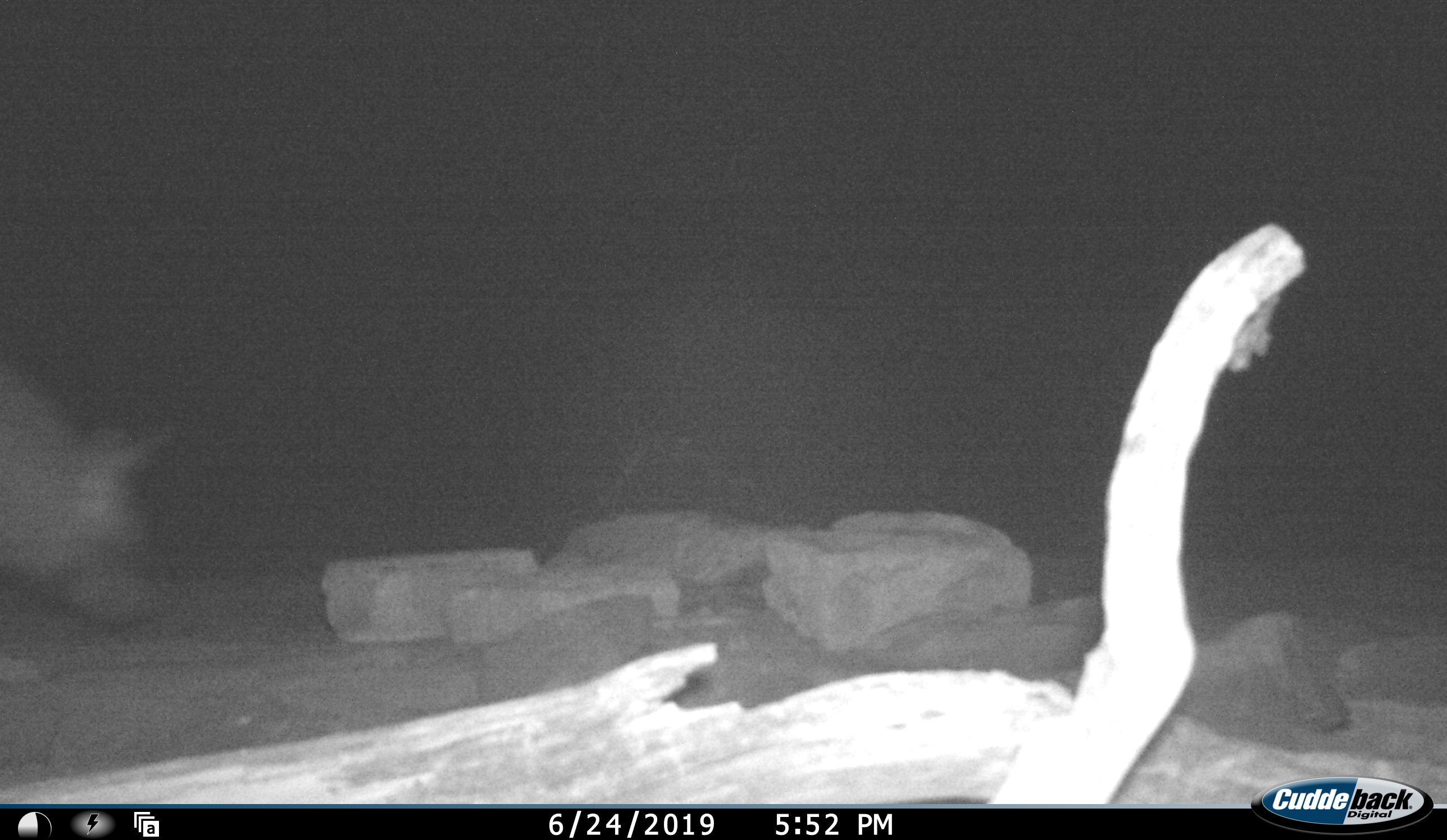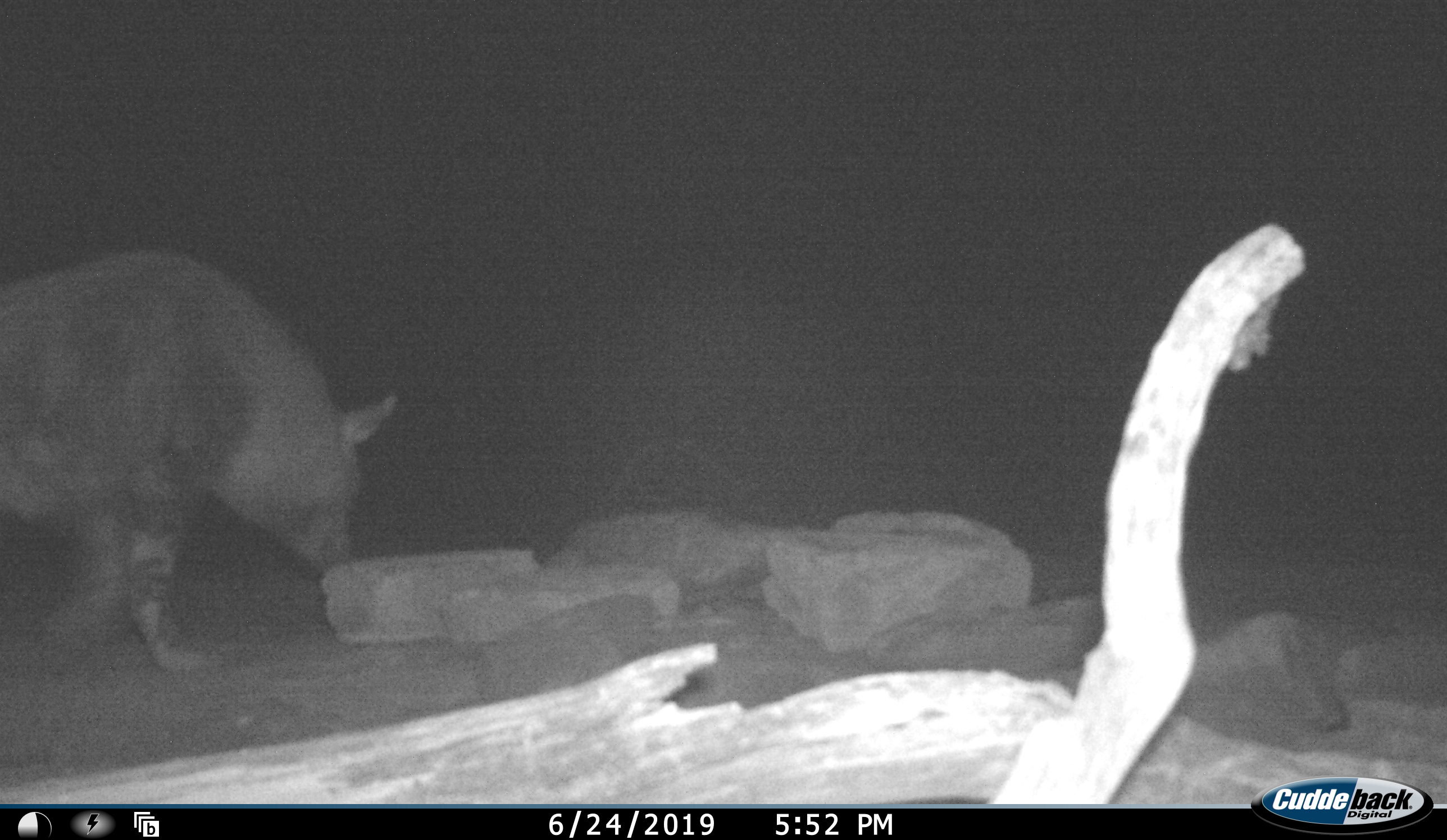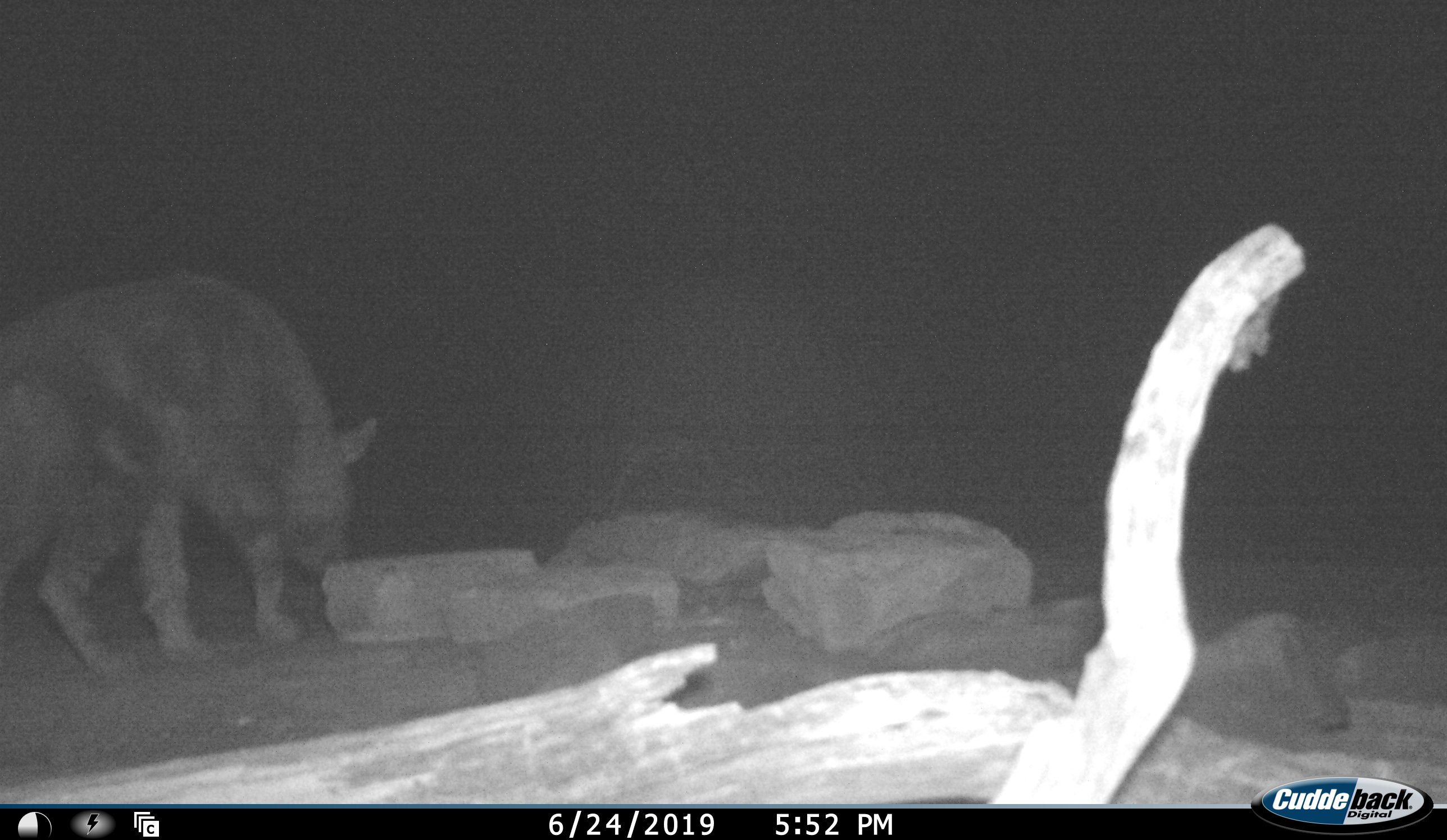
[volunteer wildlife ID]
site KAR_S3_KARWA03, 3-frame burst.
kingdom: Animalia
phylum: Chordata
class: Mammalia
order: Carnivora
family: Hyaenidae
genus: Parahyaena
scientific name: Parahyaena brunnea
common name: brown hyena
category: hyenabrown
Hyenabrown (brown hyena) (Parahyaena brunnea), count 1. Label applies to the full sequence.